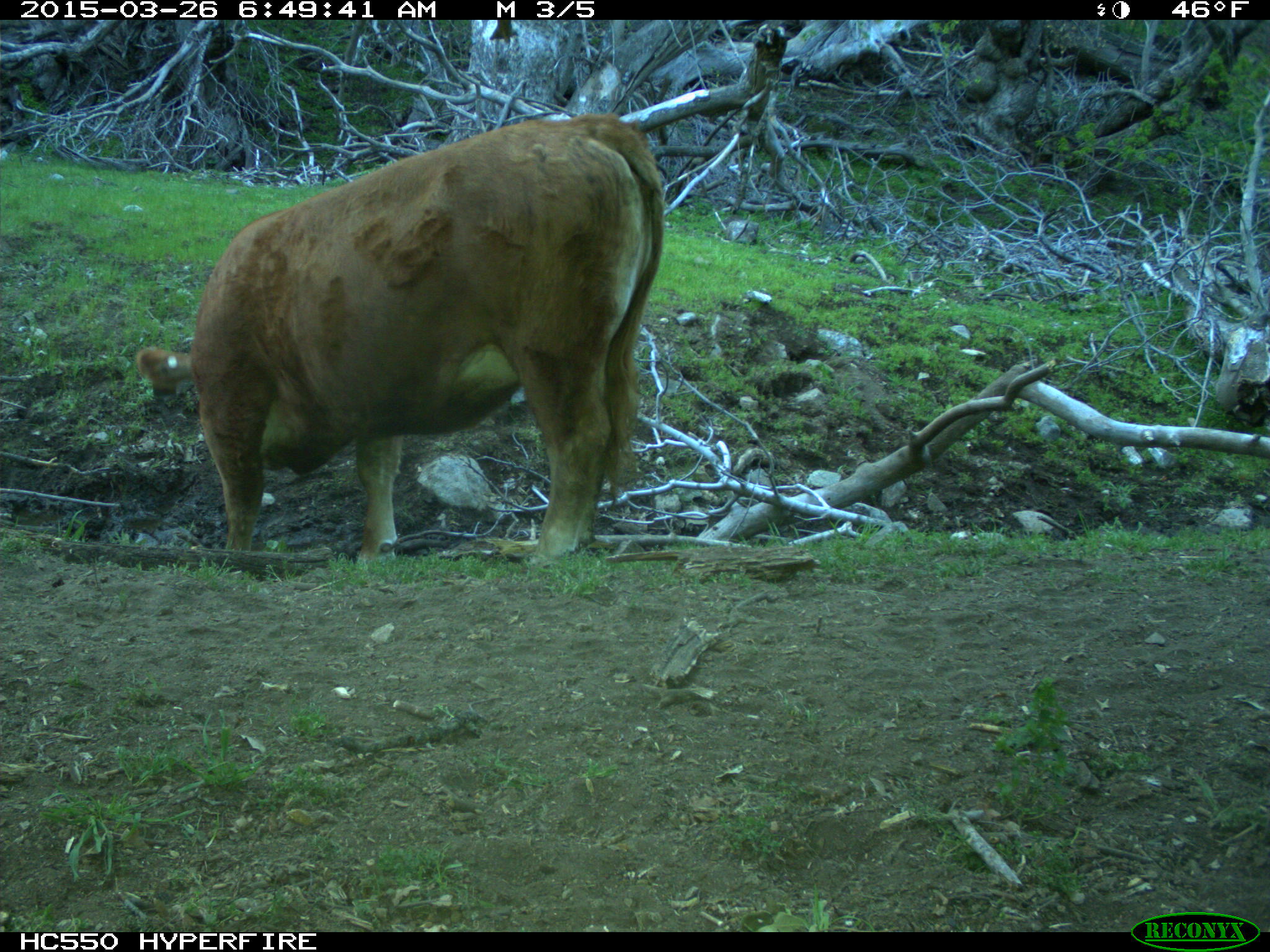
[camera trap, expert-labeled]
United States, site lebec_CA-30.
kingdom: Animalia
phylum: Chordata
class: Mammalia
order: Artiodactyla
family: Bovidae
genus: Bos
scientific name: Bos taurus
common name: domestic cow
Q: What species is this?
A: Bos taurus (domestic cow).